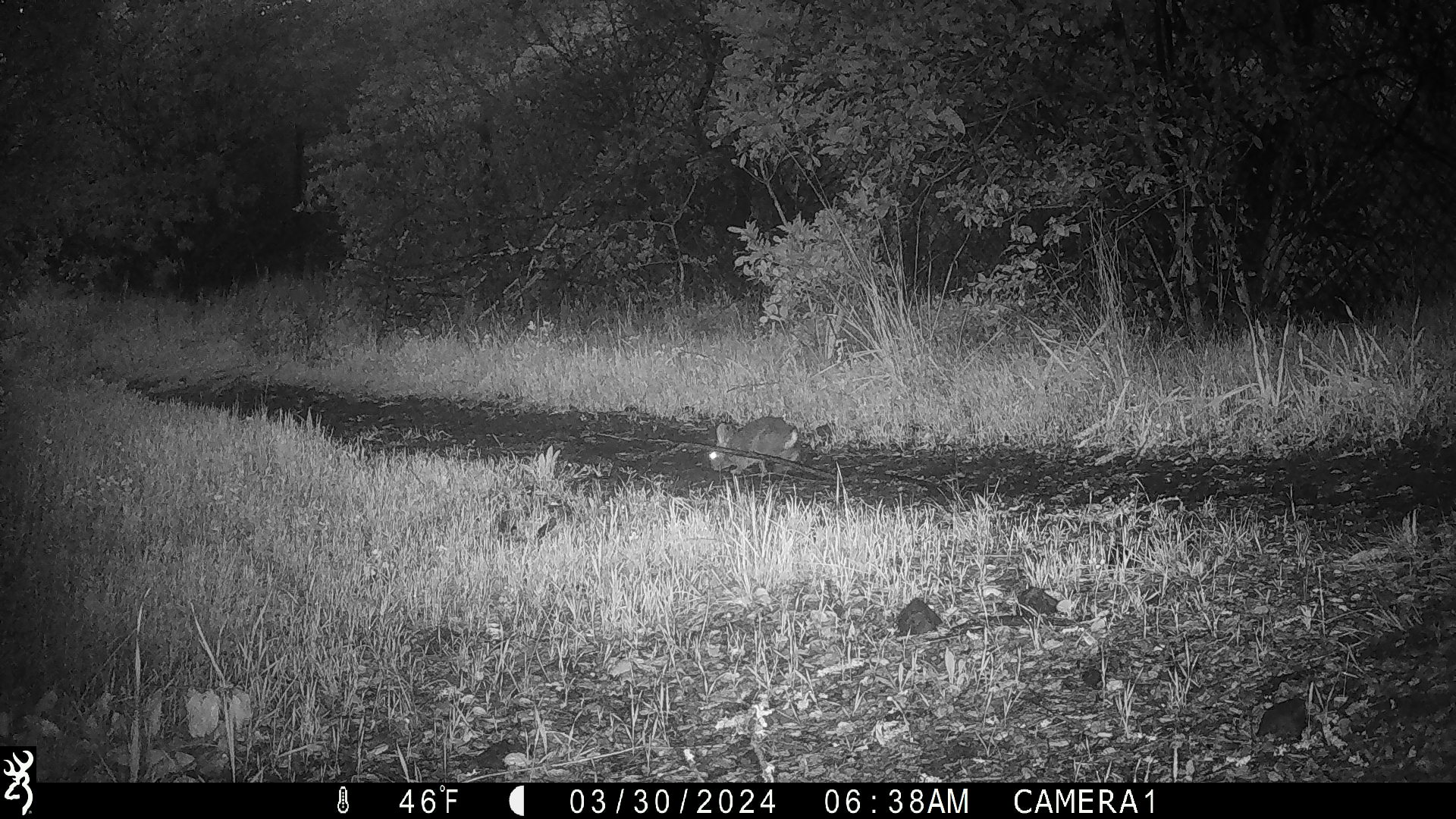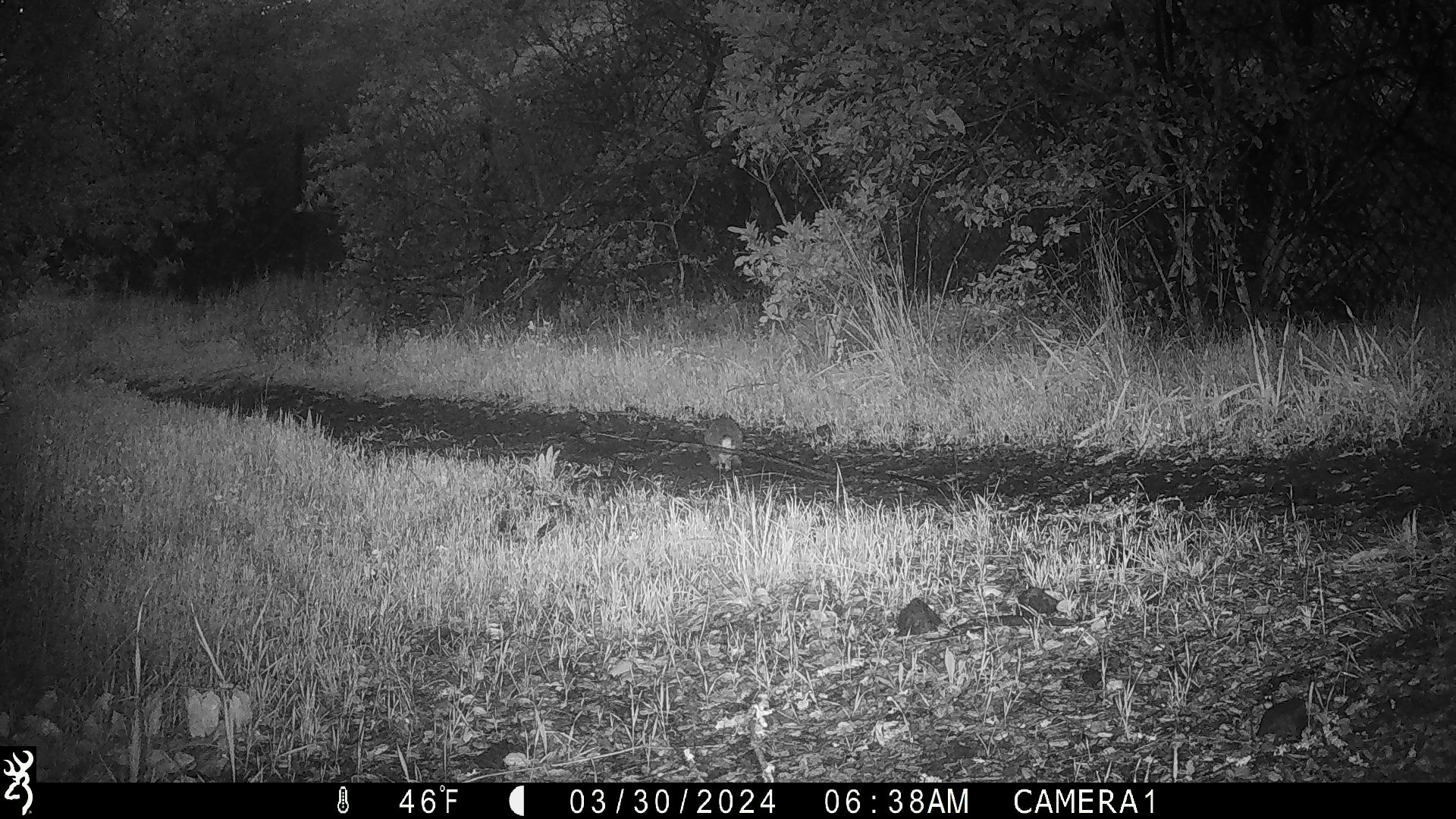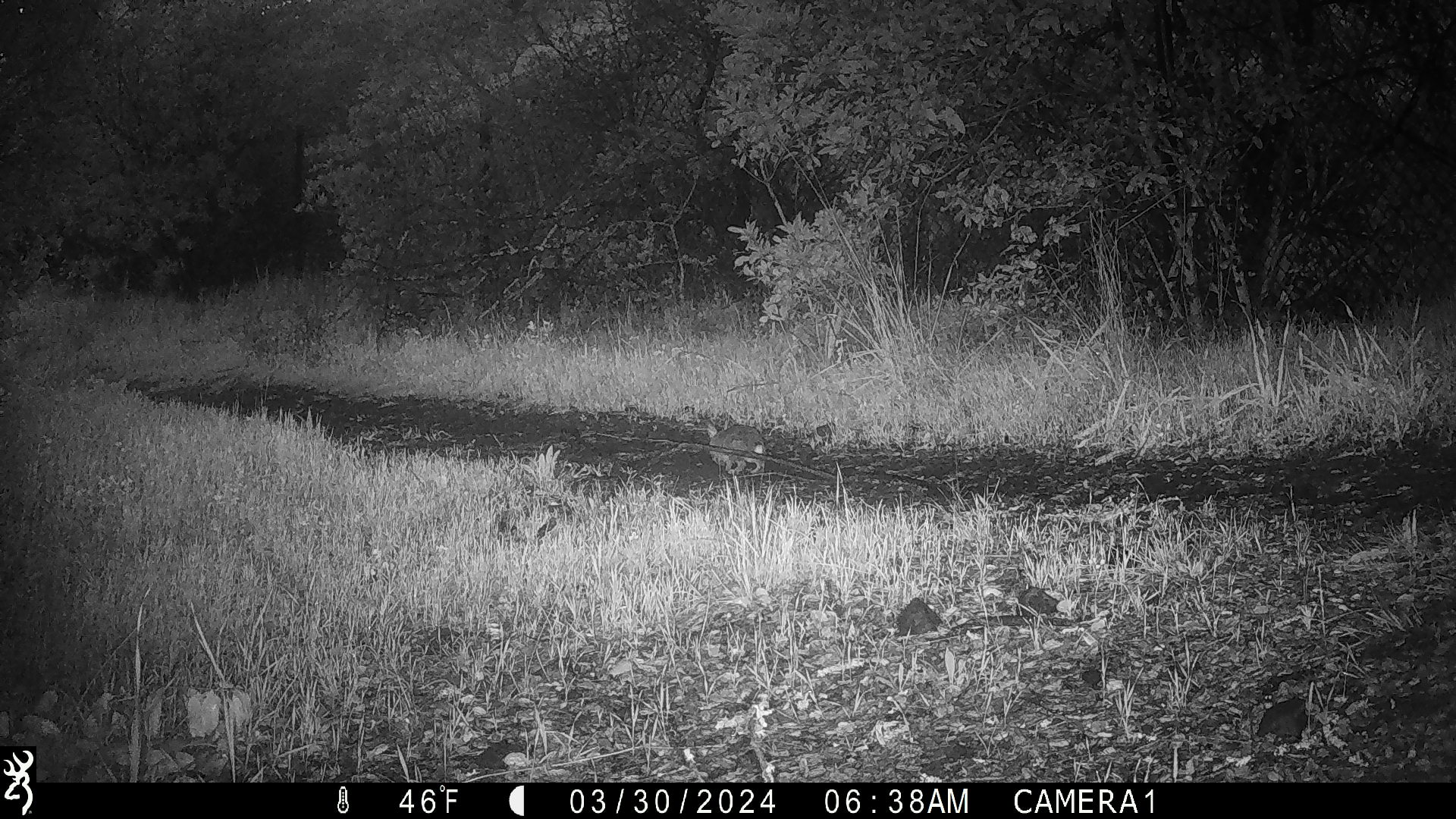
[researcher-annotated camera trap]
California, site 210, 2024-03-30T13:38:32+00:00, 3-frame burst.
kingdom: Animalia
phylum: Chordata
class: Mammalia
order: Lagomorpha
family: Leporidae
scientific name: Leporidae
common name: rabbit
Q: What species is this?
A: Rabbit (Leporidae).